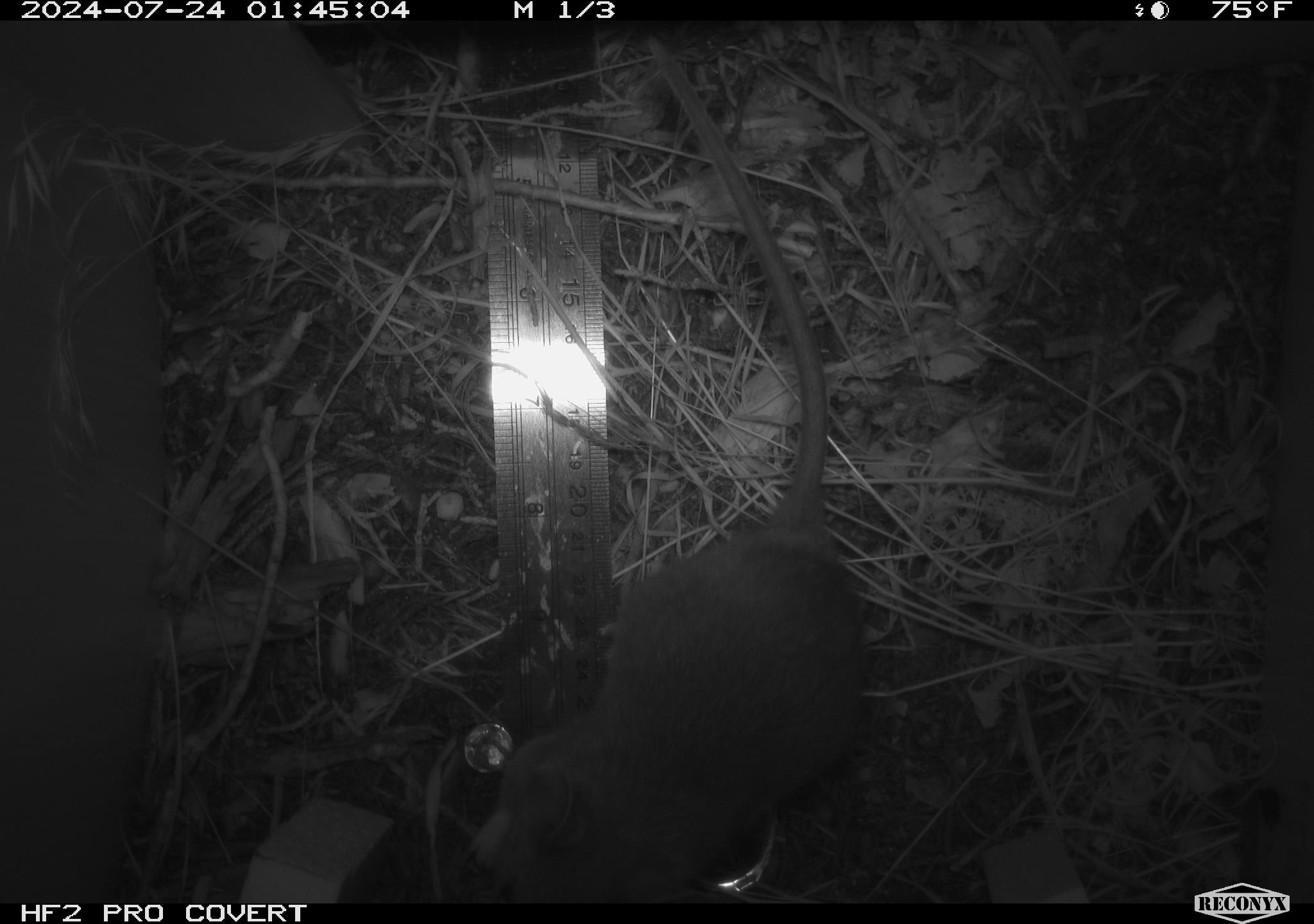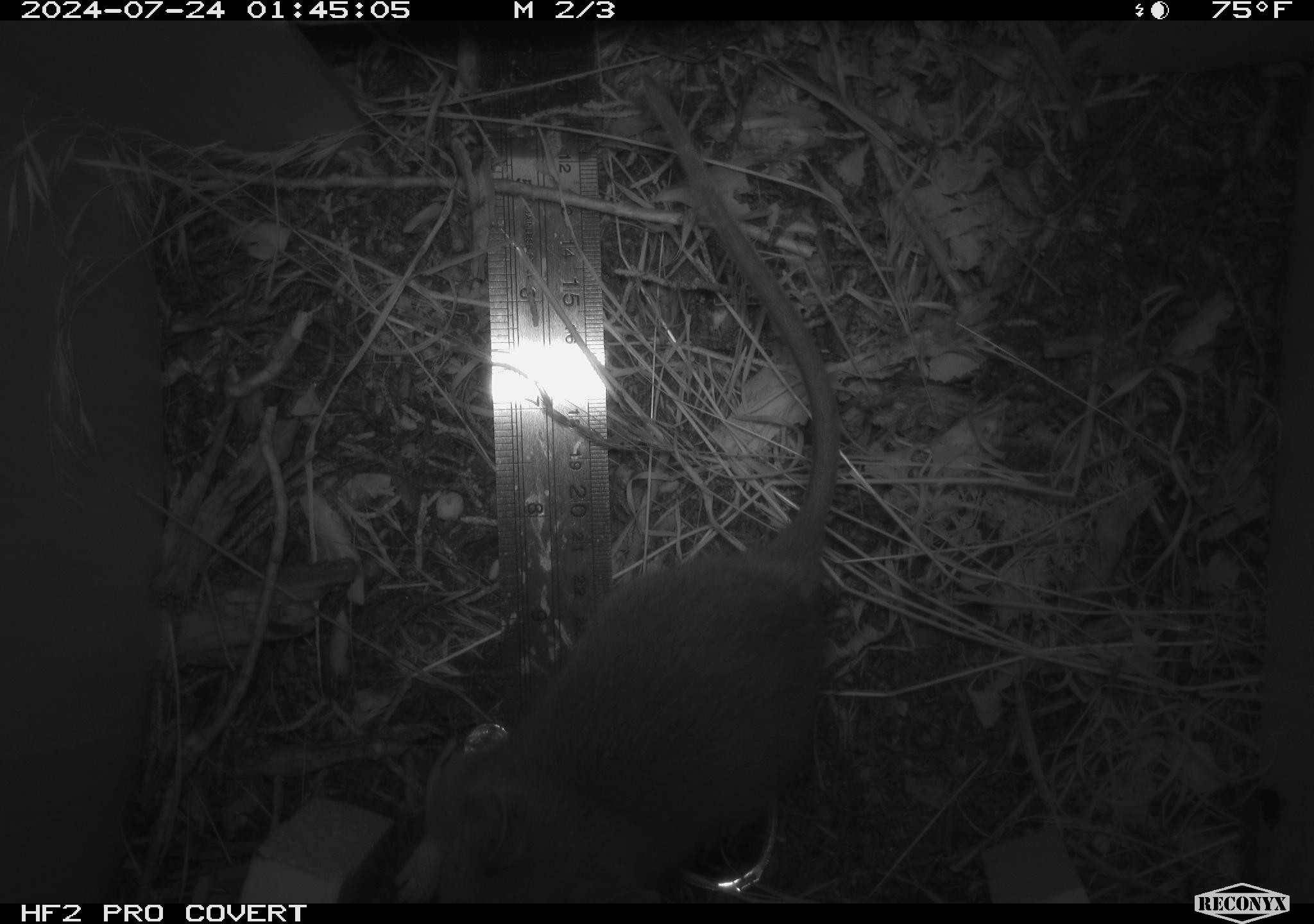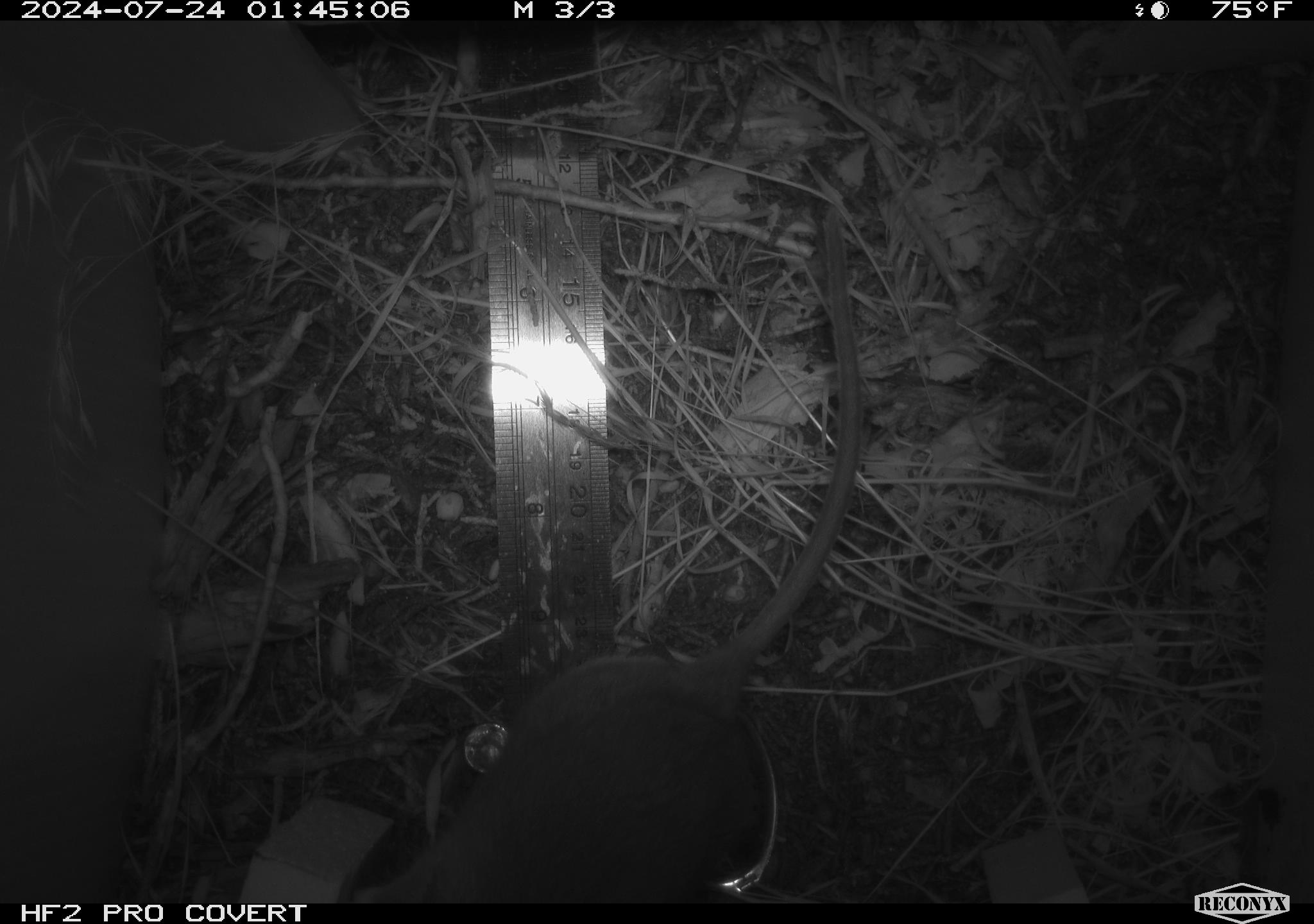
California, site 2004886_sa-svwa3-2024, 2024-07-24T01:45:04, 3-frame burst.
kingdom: Animalia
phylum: Chordata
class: Mammalia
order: Rodentia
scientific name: Rodentia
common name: mouse species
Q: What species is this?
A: Mouse species (Rodentia).